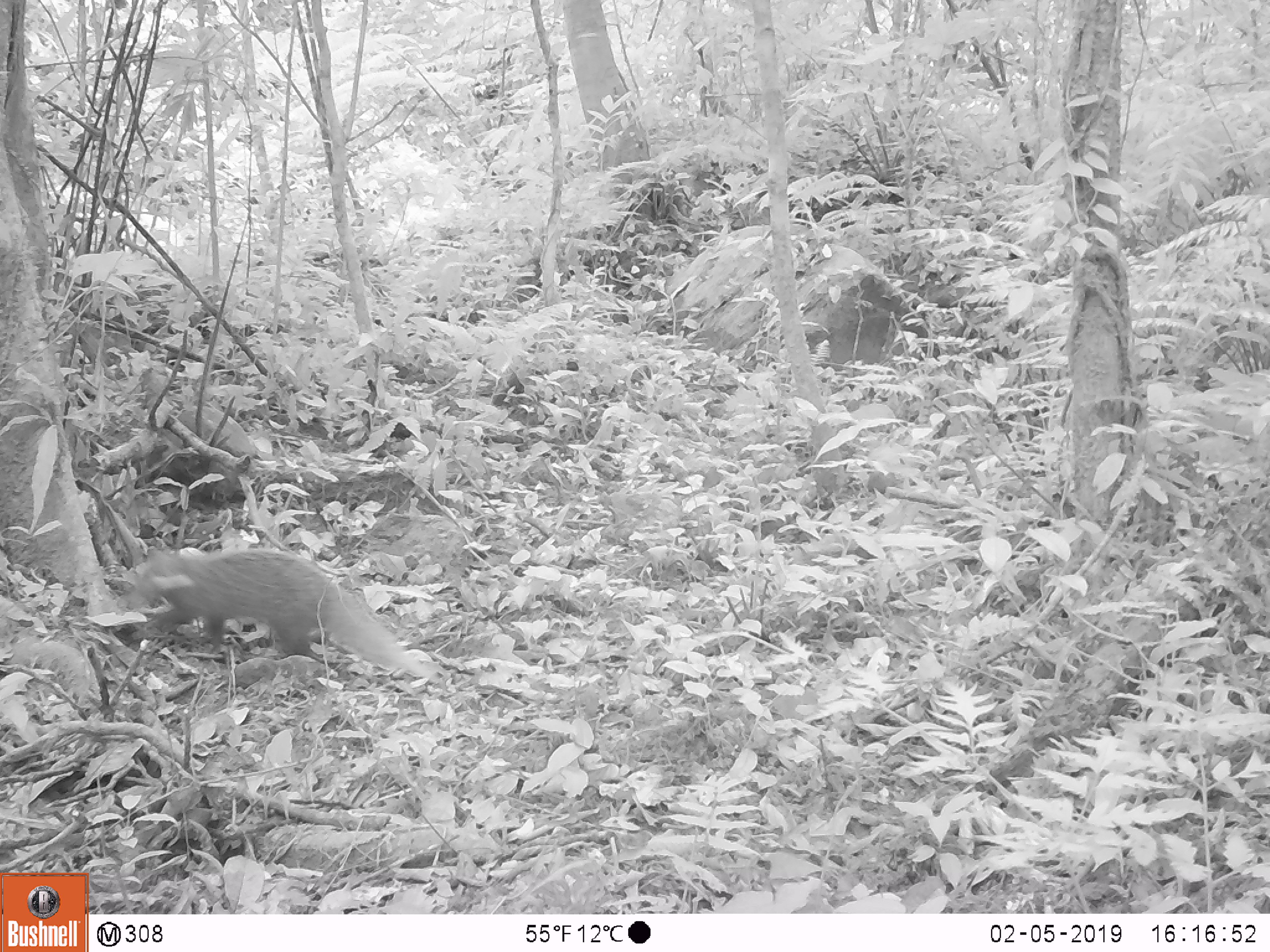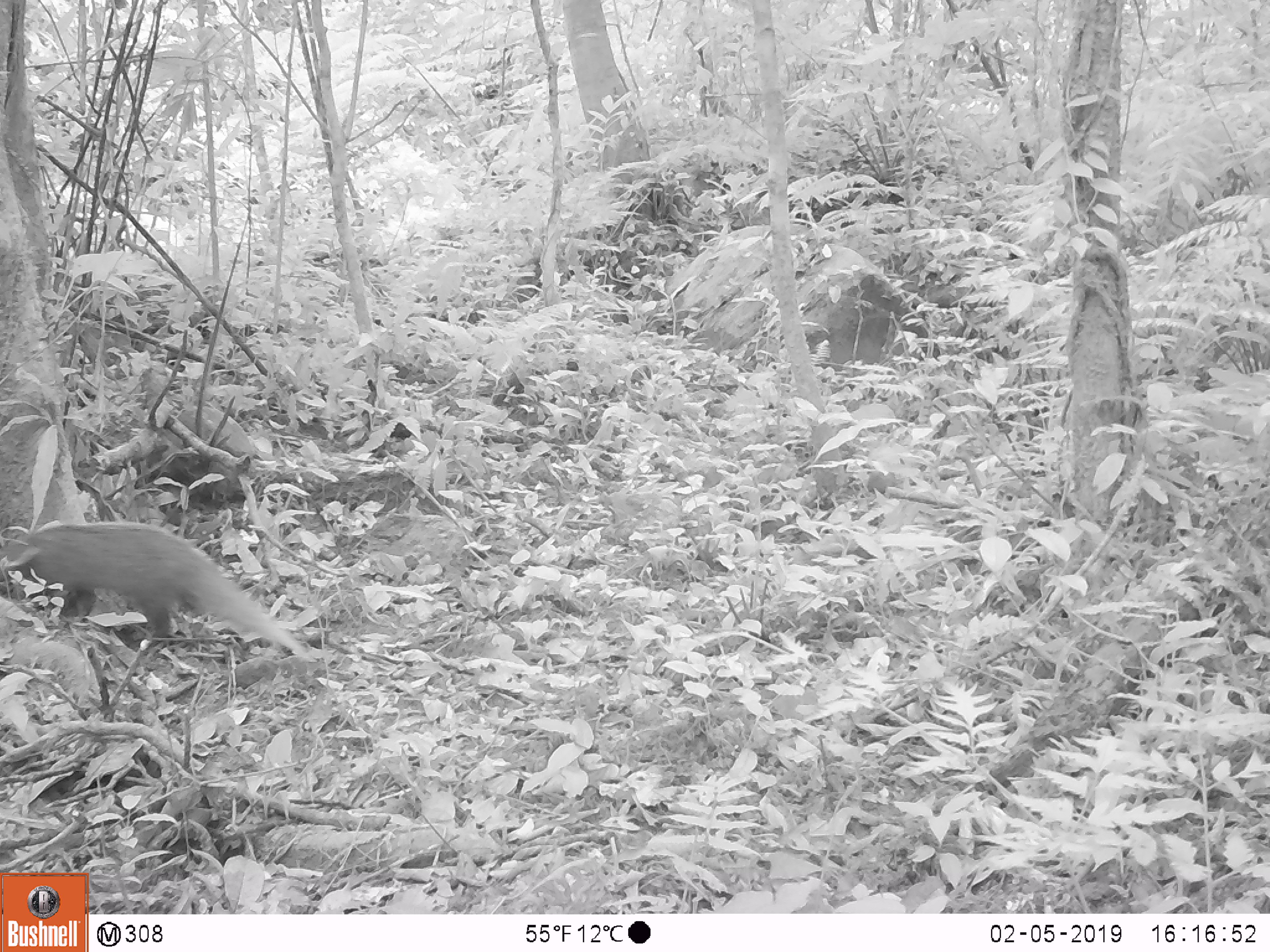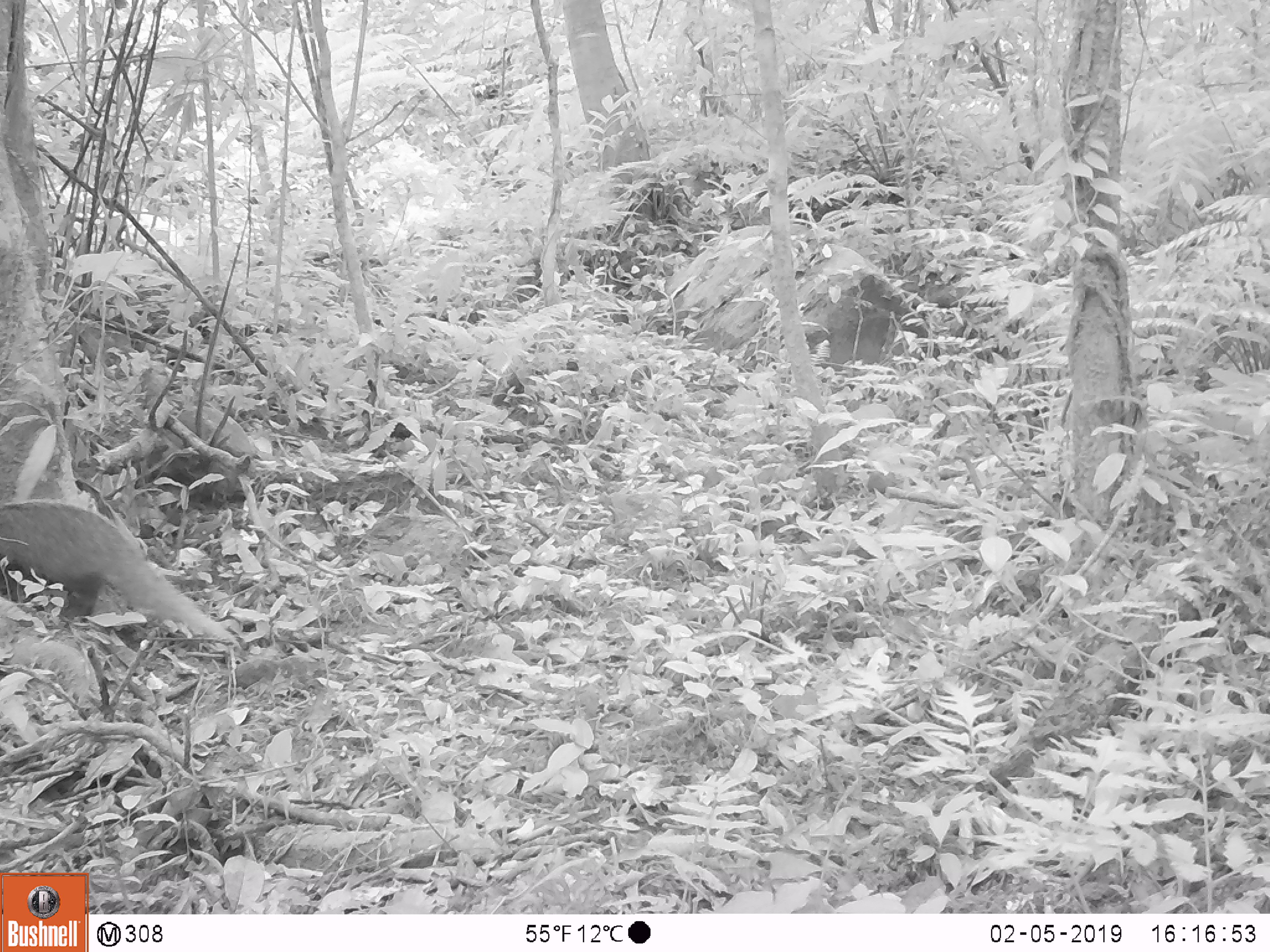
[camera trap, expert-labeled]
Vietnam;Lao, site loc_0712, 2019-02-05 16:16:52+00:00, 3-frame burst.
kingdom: Animalia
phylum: Chordata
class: Mammalia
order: Carnivora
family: Herpestidae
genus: Urva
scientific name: Urva urva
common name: crab-eating mongoose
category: crab eating mongoose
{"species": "crab eating mongoose (crab-eating mongoose) (Urva urva)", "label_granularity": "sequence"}